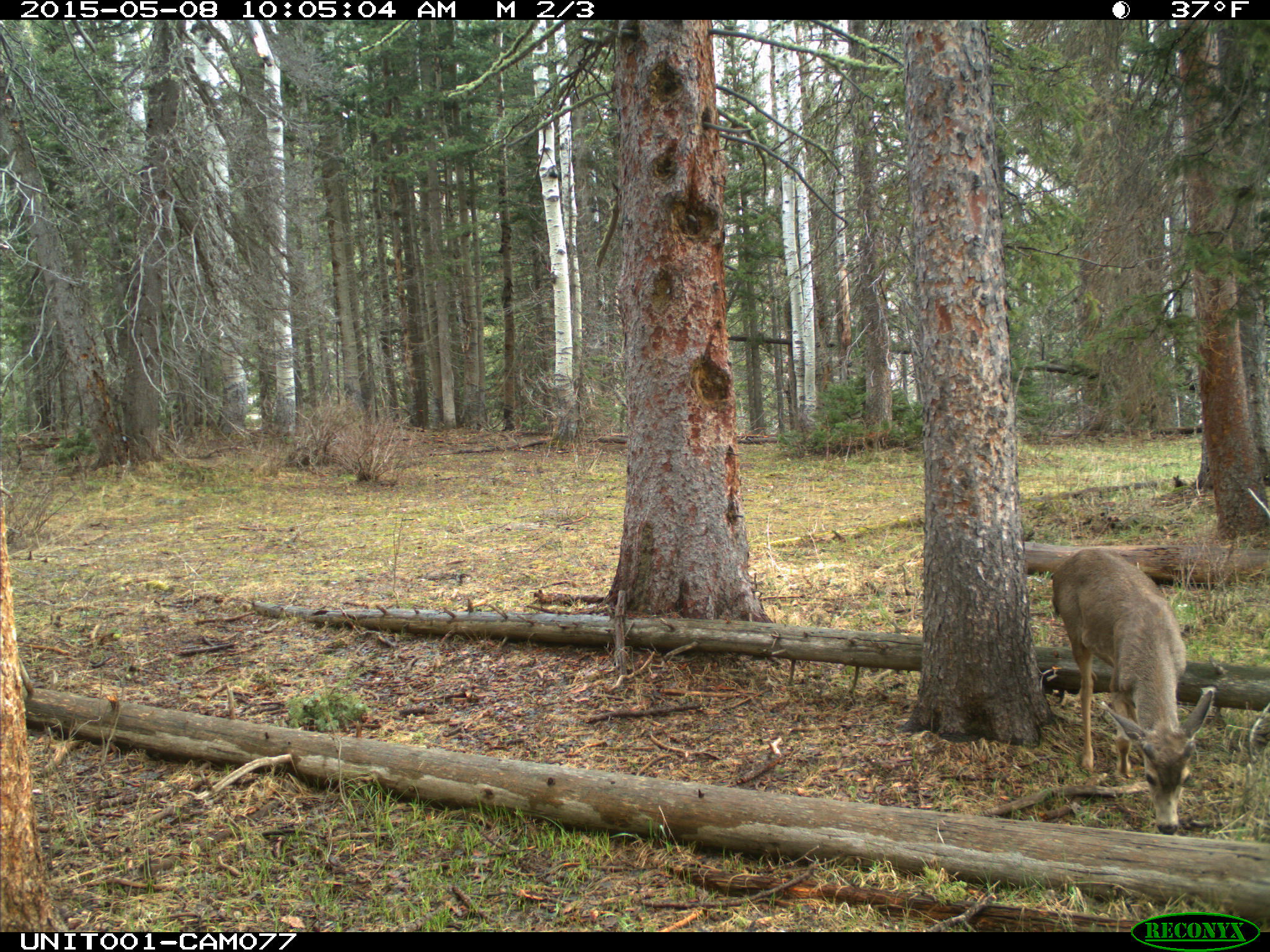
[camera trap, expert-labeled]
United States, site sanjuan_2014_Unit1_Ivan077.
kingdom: Animalia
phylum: Chordata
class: Mammalia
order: Artiodactyla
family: Cervidae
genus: Odocoileus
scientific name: Odocoileus hemionus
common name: mule deer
Odocoileus hemionus (mule deer).